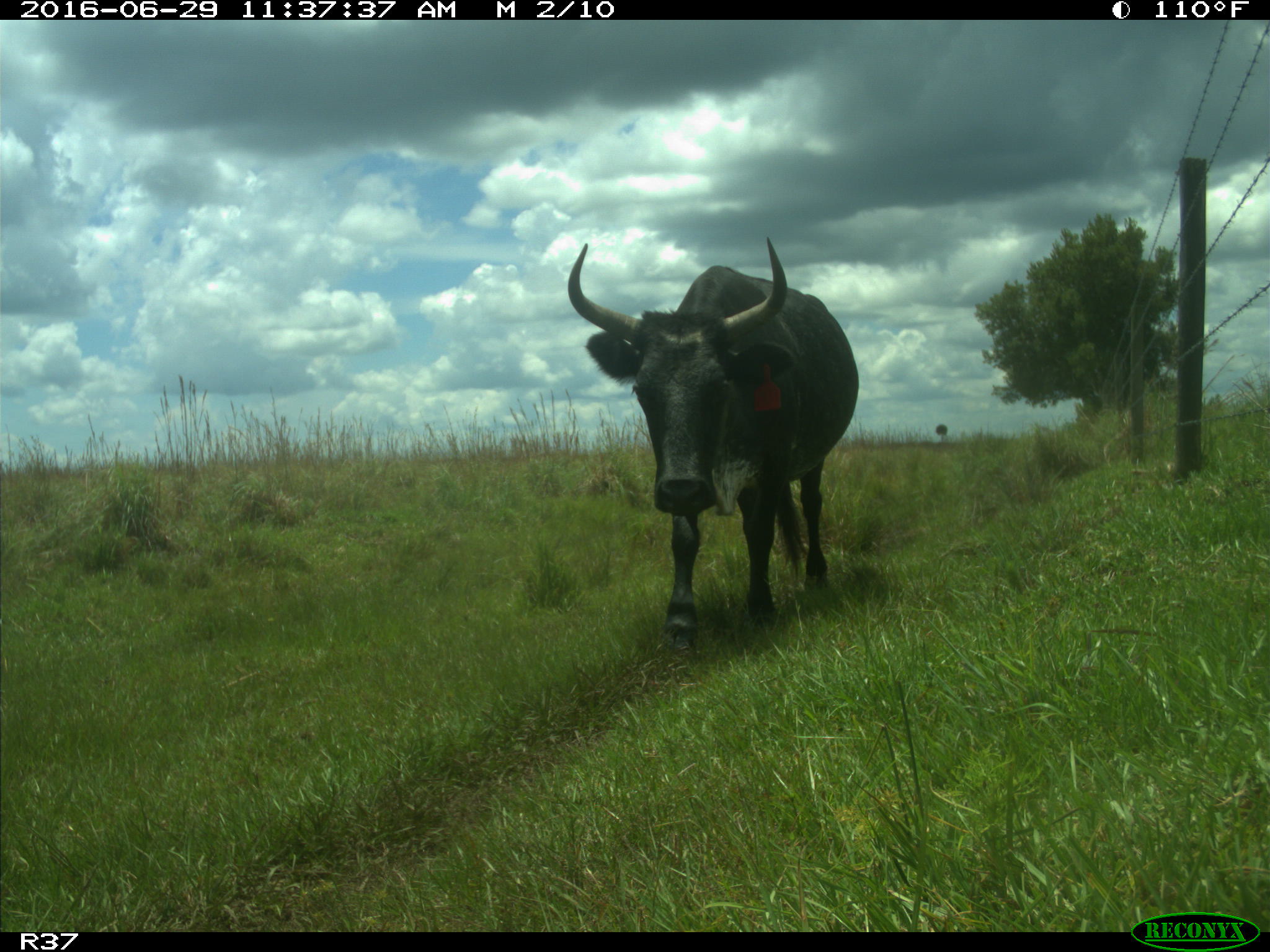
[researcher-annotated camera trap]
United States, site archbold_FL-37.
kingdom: Animalia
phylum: Chordata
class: Mammalia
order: Artiodactyla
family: Bovidae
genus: Bos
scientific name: Bos taurus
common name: domestic cow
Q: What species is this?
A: Bos taurus (domestic cow).